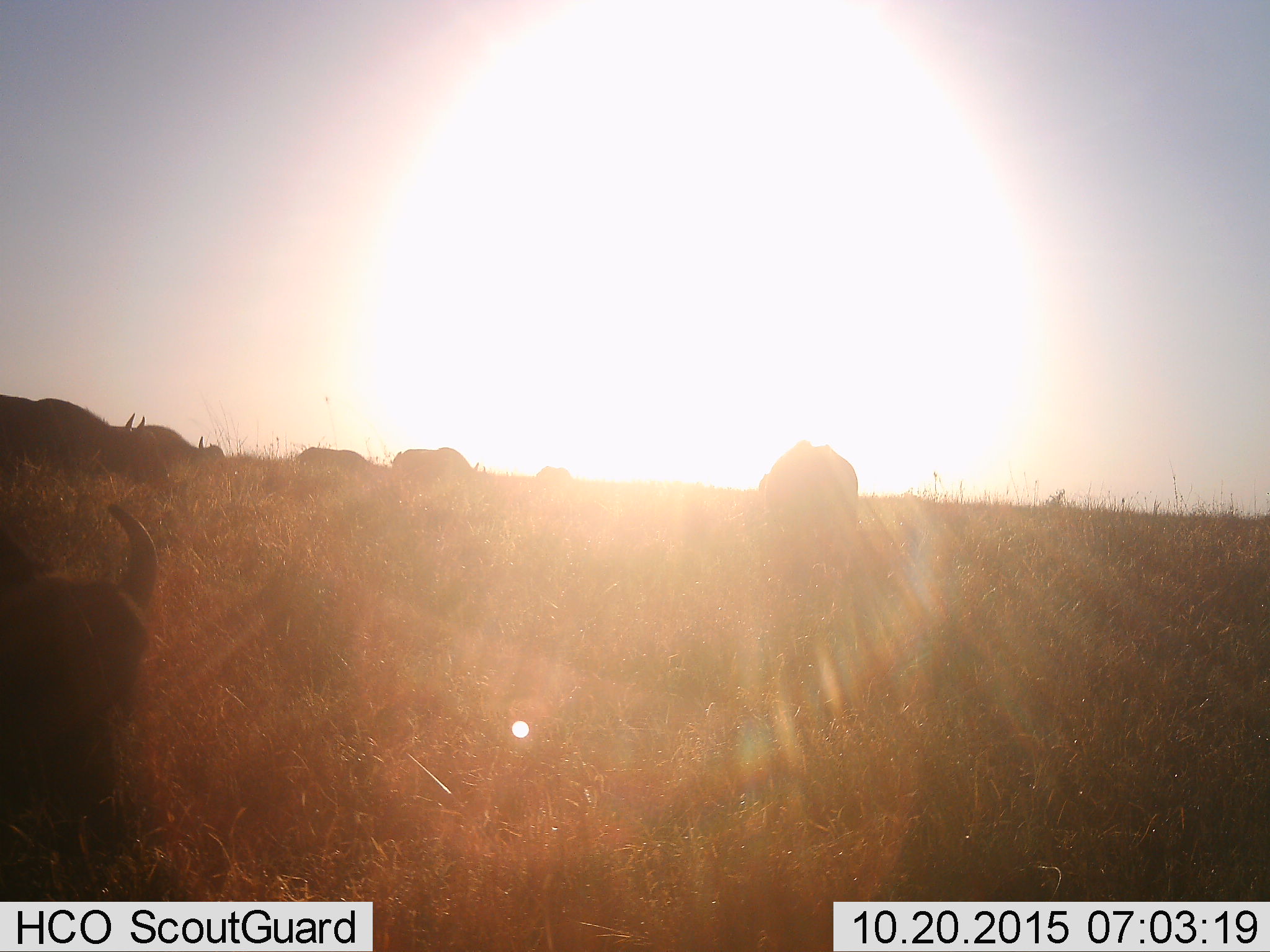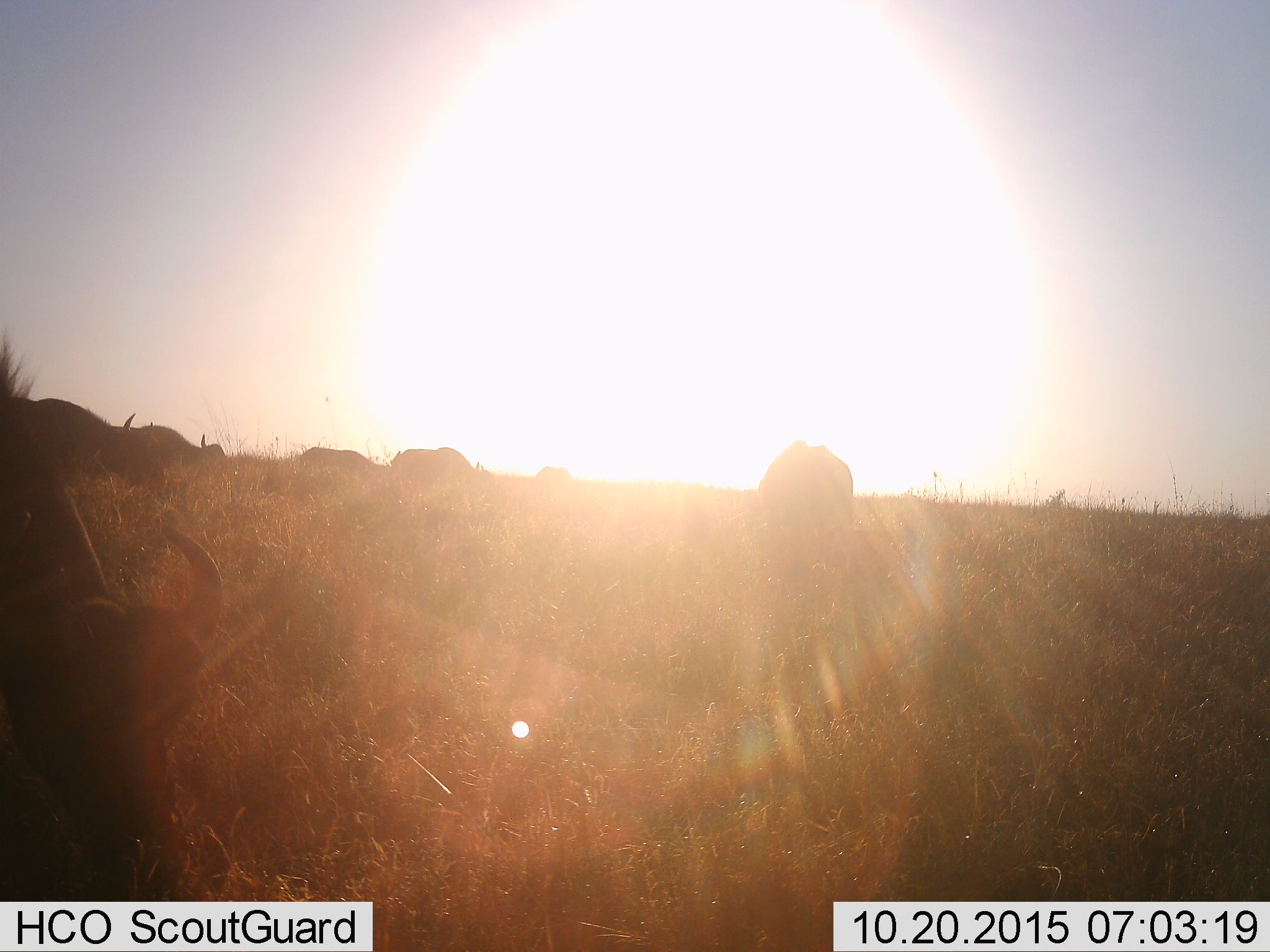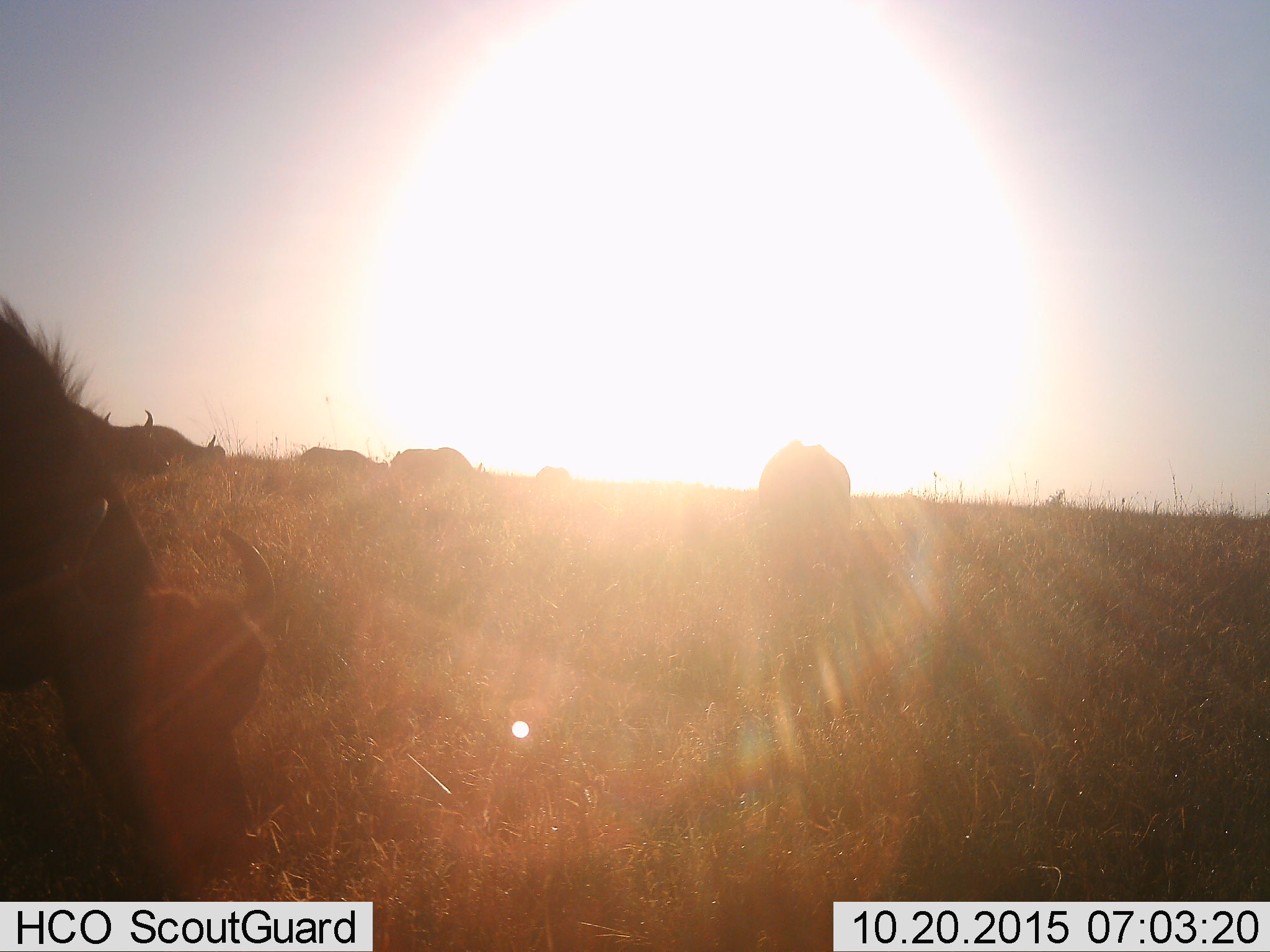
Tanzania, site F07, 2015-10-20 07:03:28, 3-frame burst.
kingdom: Animalia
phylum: Chordata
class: Mammalia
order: Artiodactyla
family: Bovidae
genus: Syncerus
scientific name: Syncerus caffer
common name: cape buffalo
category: buffalo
Buffalo (cape buffalo) (Syncerus caffer), count 7. Behavior (volunteer vote fractions): standing 40%, resting 0%, moving 20%, interacting 0%. Young present (vote fraction): 0%. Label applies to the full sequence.